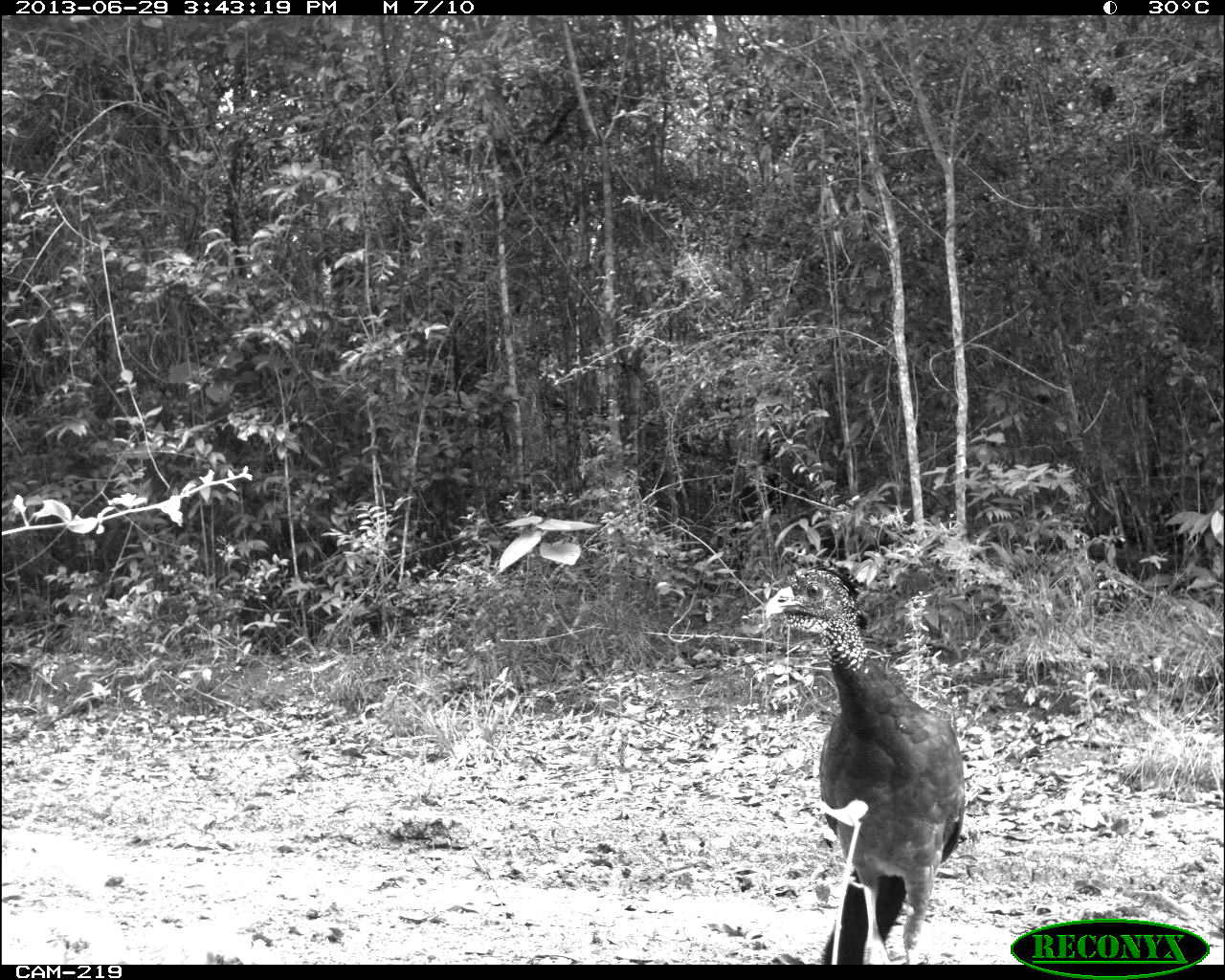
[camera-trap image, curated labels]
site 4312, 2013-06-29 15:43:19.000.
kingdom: Animalia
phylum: Chordata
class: Aves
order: Galliformes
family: Cracidae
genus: Crax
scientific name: Crax rubra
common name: great curassow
Crax rubra (great curassow), count 1, sex female.